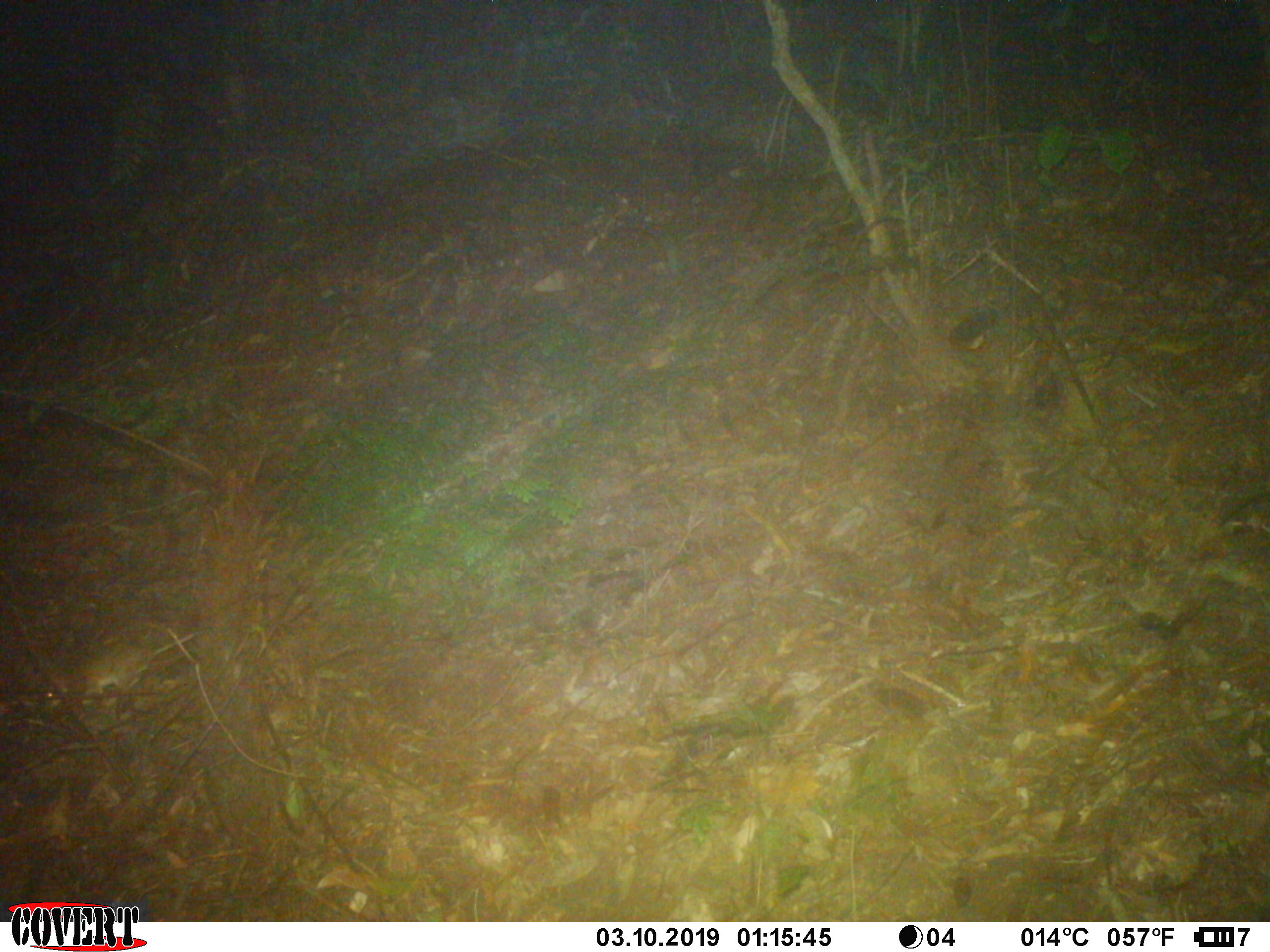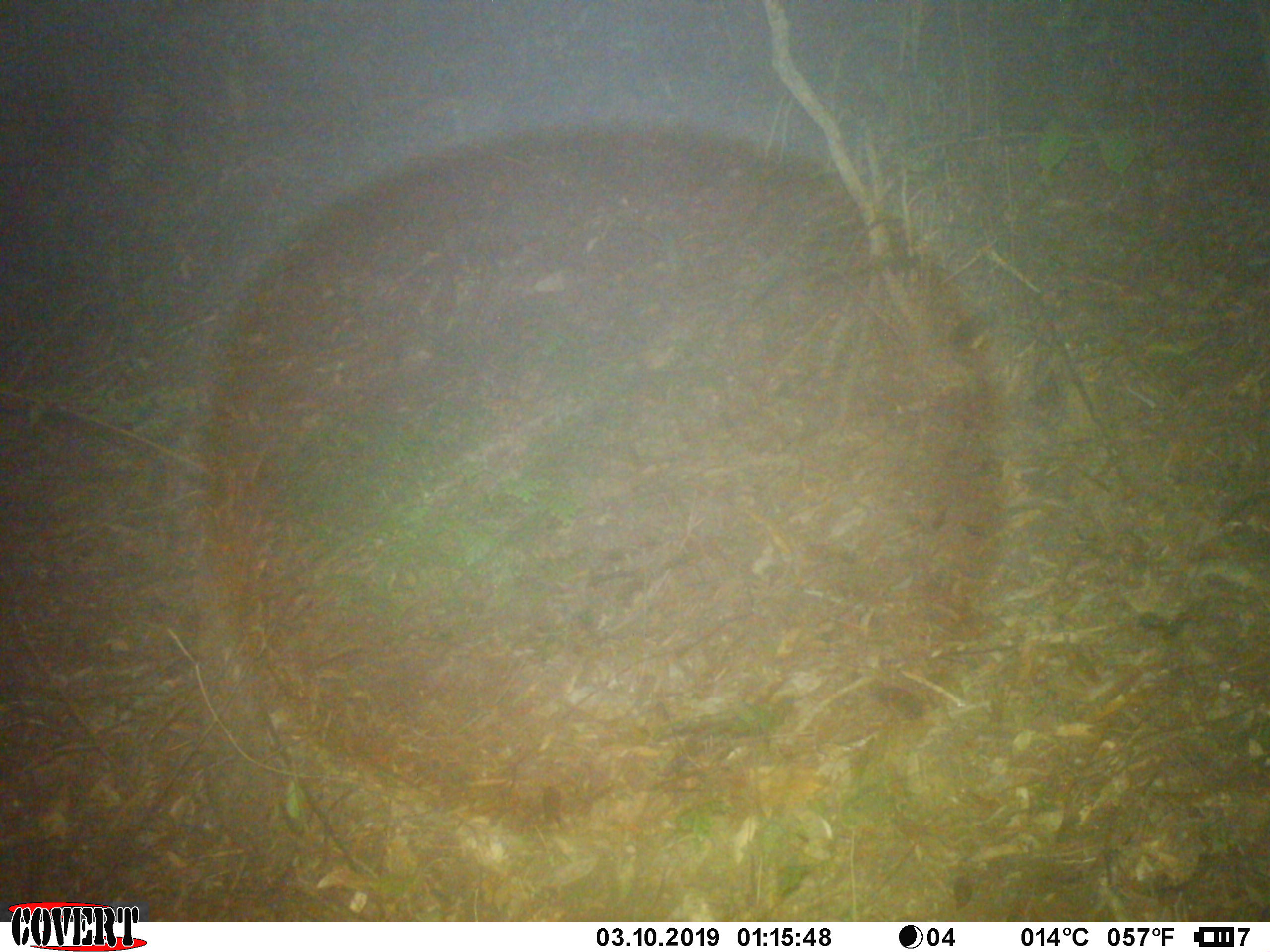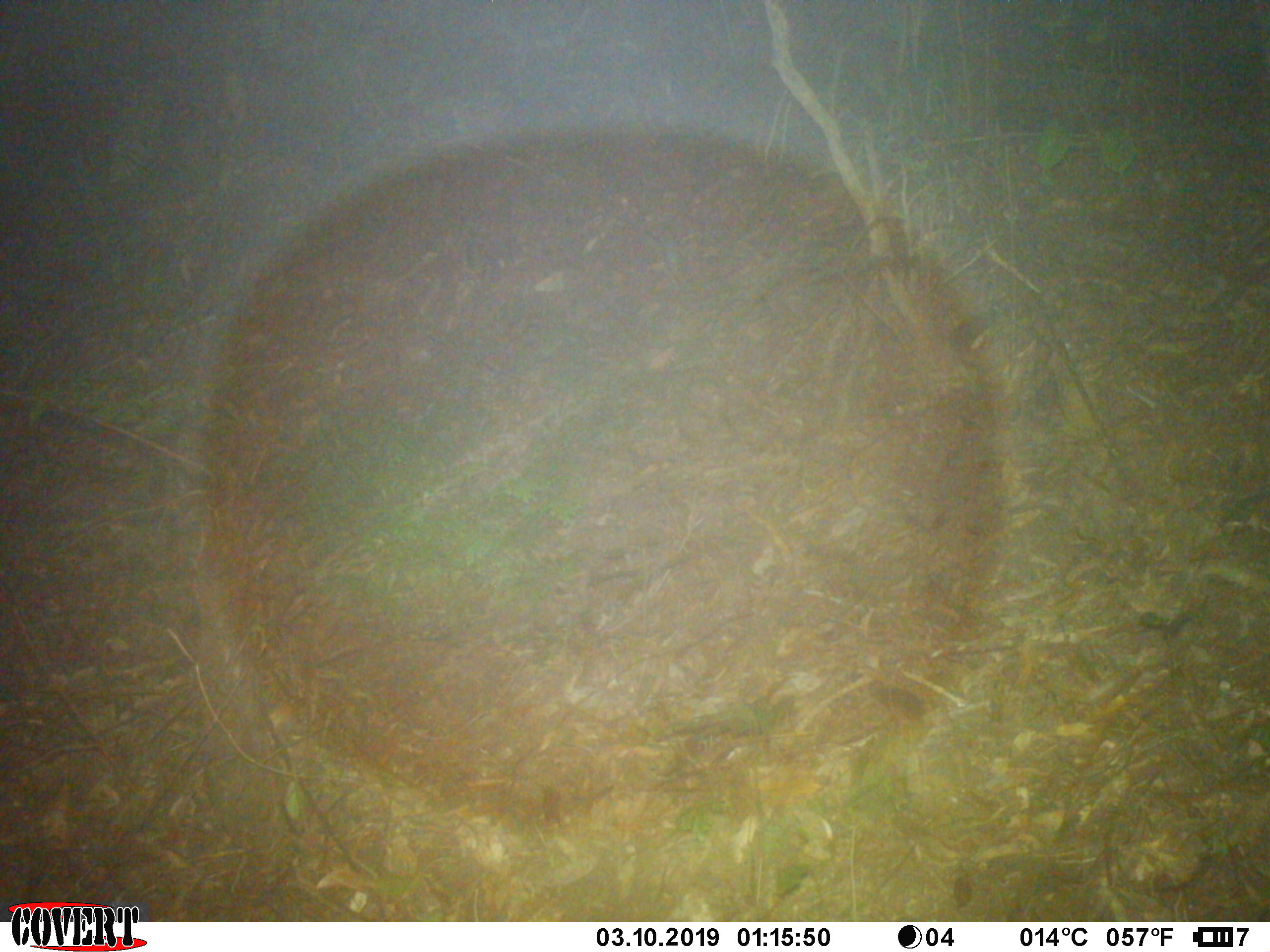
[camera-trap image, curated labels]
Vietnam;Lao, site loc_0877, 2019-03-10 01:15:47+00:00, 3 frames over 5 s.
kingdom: Animalia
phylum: Chordata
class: Mammalia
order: Rodentia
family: Muridae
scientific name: Muridae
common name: old-world mice and rats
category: unidentified murid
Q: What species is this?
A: Unidentified murid (old-world mice and rats) (Muridae).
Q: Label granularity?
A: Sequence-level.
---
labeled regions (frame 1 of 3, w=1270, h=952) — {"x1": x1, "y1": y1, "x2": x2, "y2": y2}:
unidentified murid: {"x1": 41, "y1": 631, "x2": 196, "y2": 709}